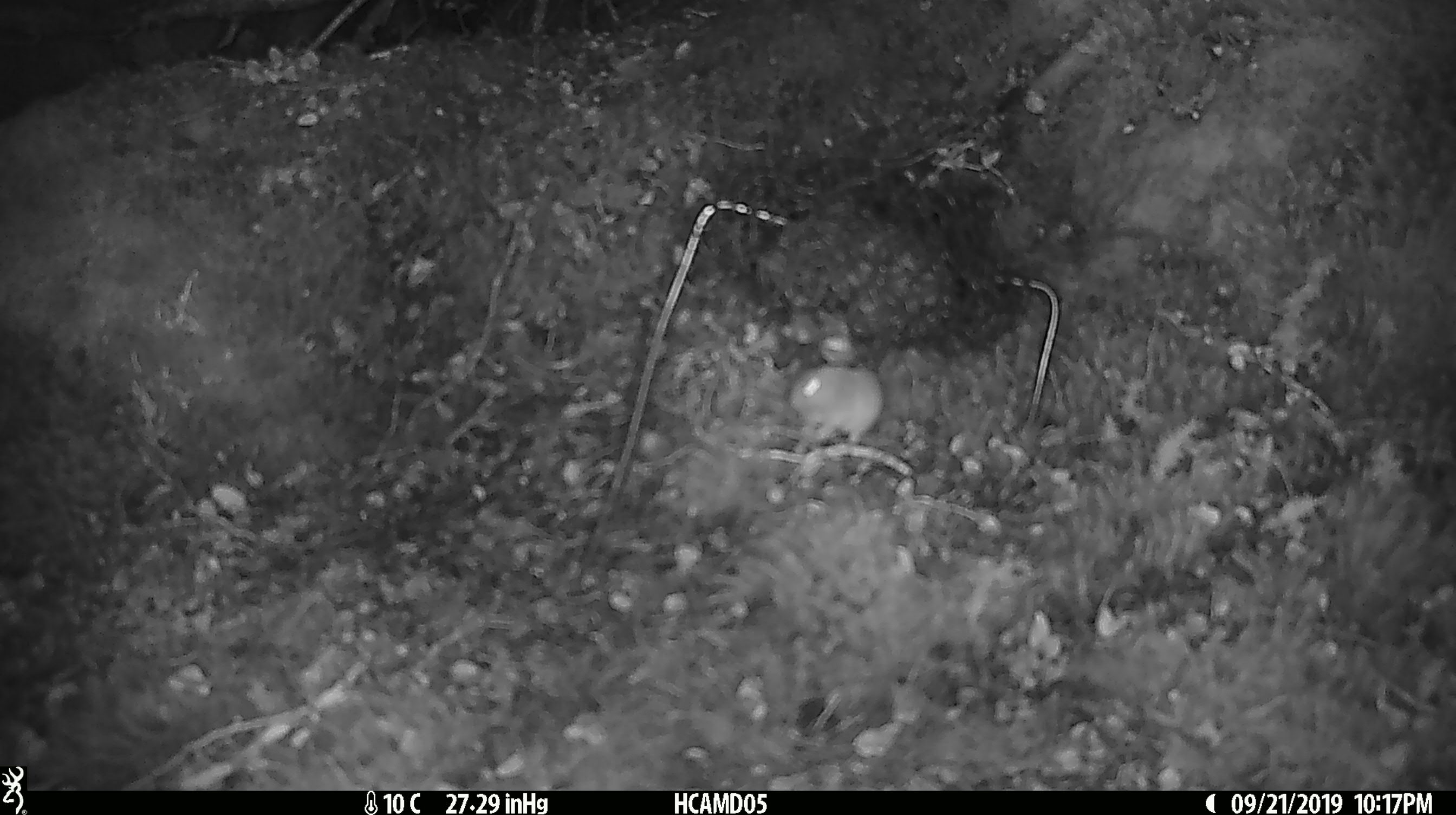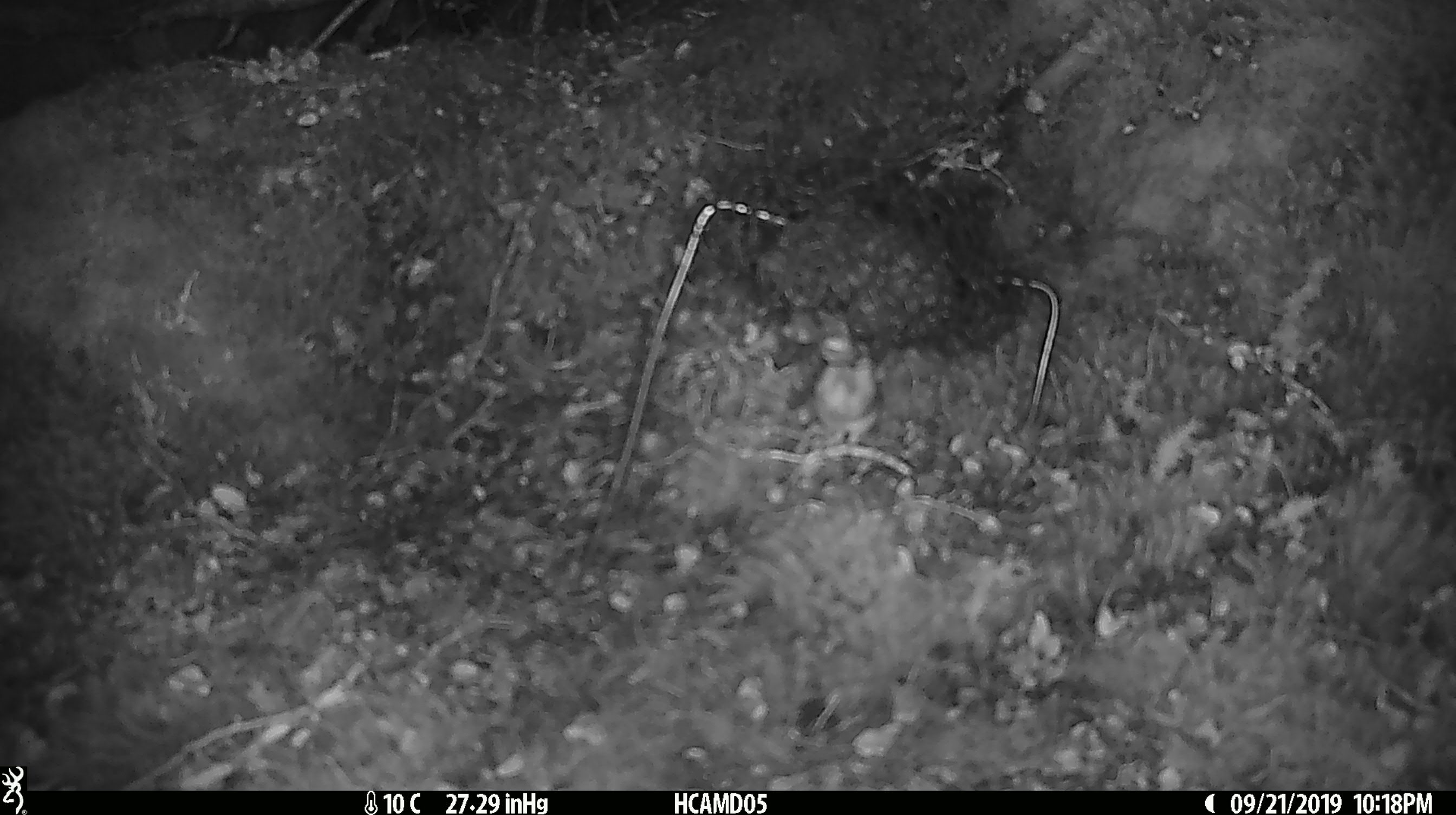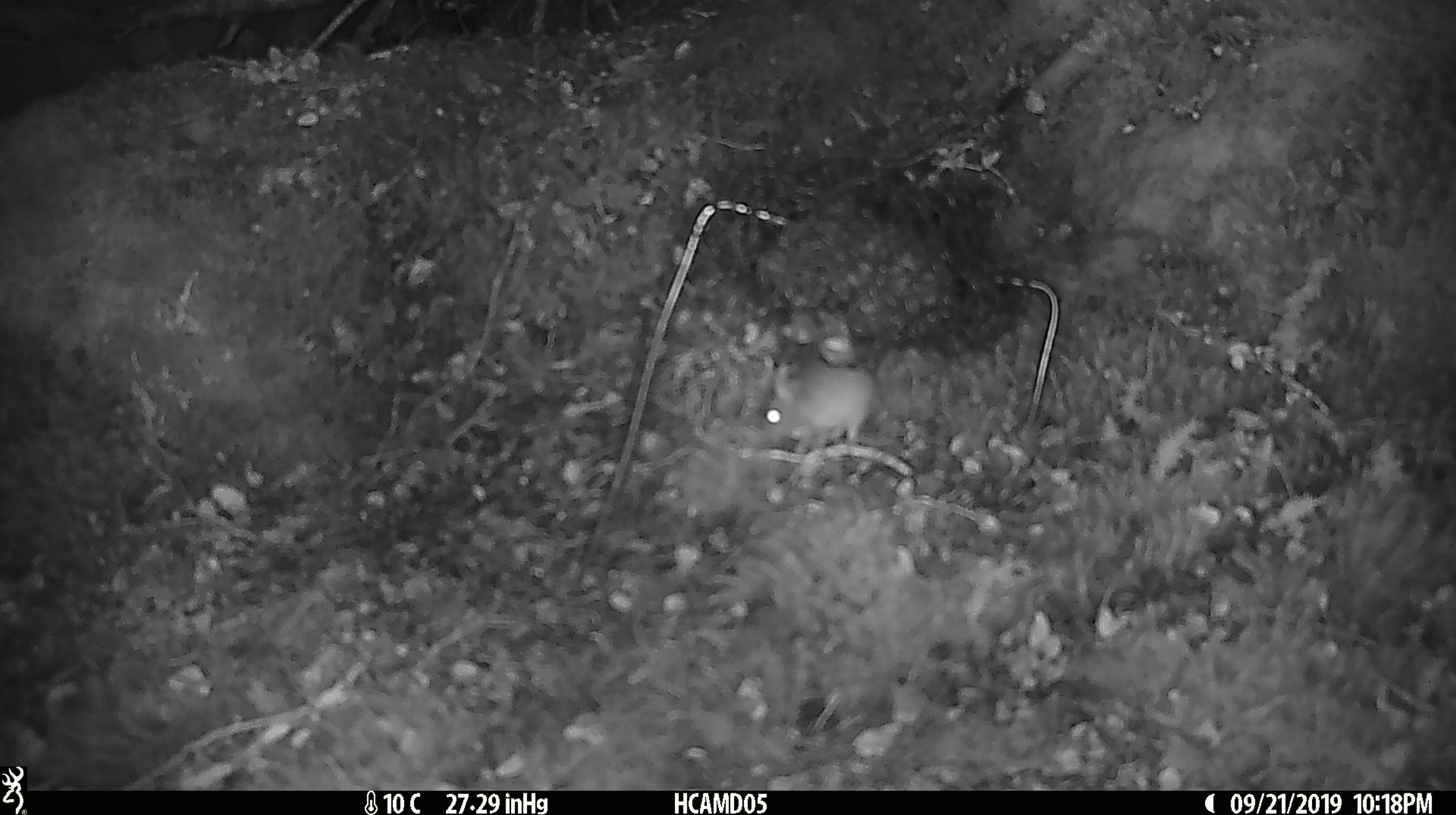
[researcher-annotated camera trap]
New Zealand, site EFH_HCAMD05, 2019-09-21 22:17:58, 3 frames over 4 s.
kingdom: Animalia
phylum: Chordata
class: Mammalia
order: Rodentia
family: Muridae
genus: Mus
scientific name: Mus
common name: mouse